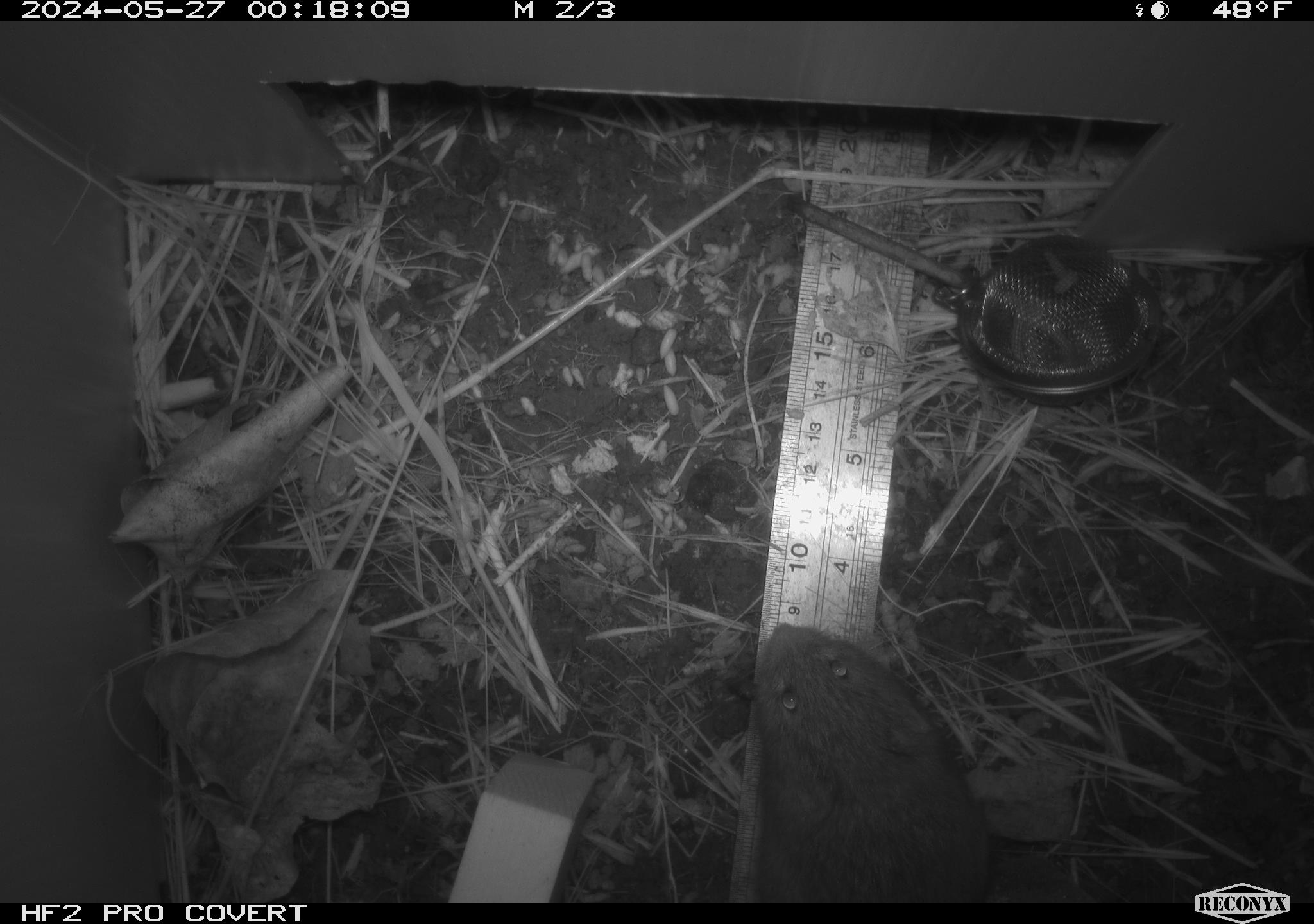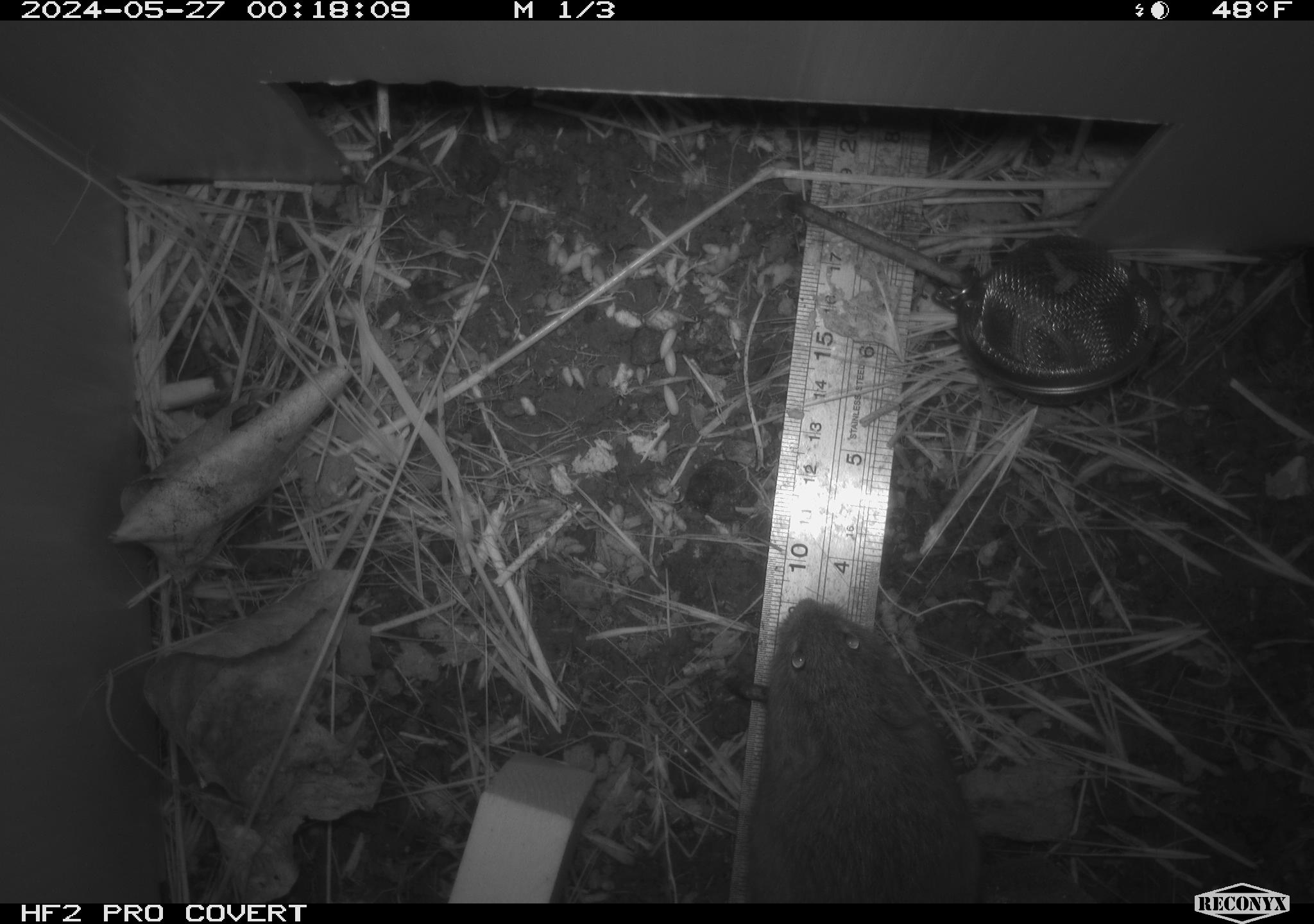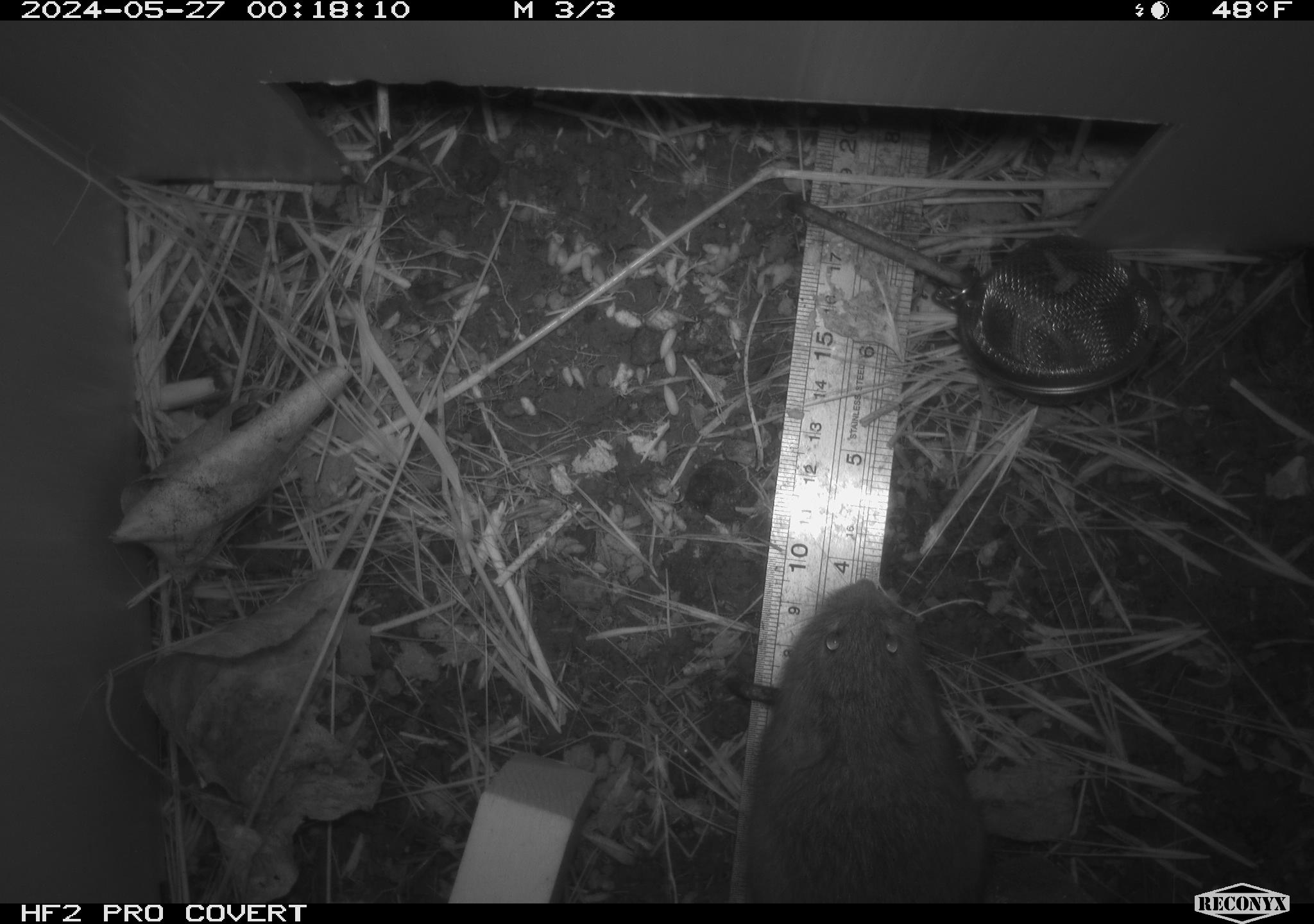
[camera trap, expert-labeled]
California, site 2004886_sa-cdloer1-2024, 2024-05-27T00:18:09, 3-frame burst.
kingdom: Animalia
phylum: Chordata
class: Mammalia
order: Rodentia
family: Cricetidae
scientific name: Arvicolinae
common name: voles, lemmings, and muskrats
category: arvicolinae subfamily